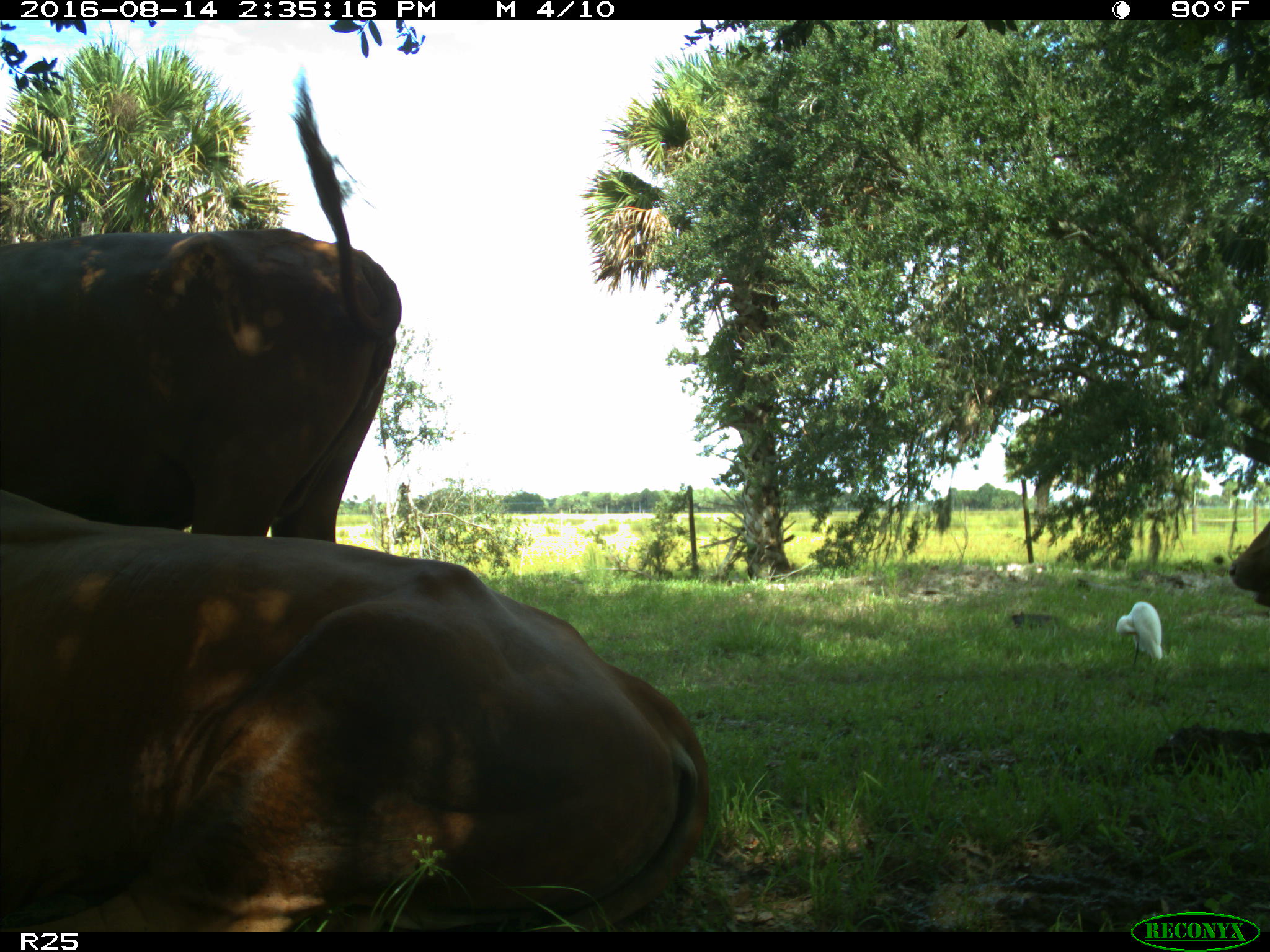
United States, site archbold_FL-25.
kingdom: Animalia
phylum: Chordata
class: Mammalia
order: Artiodactyla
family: Bovidae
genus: Bos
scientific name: Bos taurus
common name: domestic cow